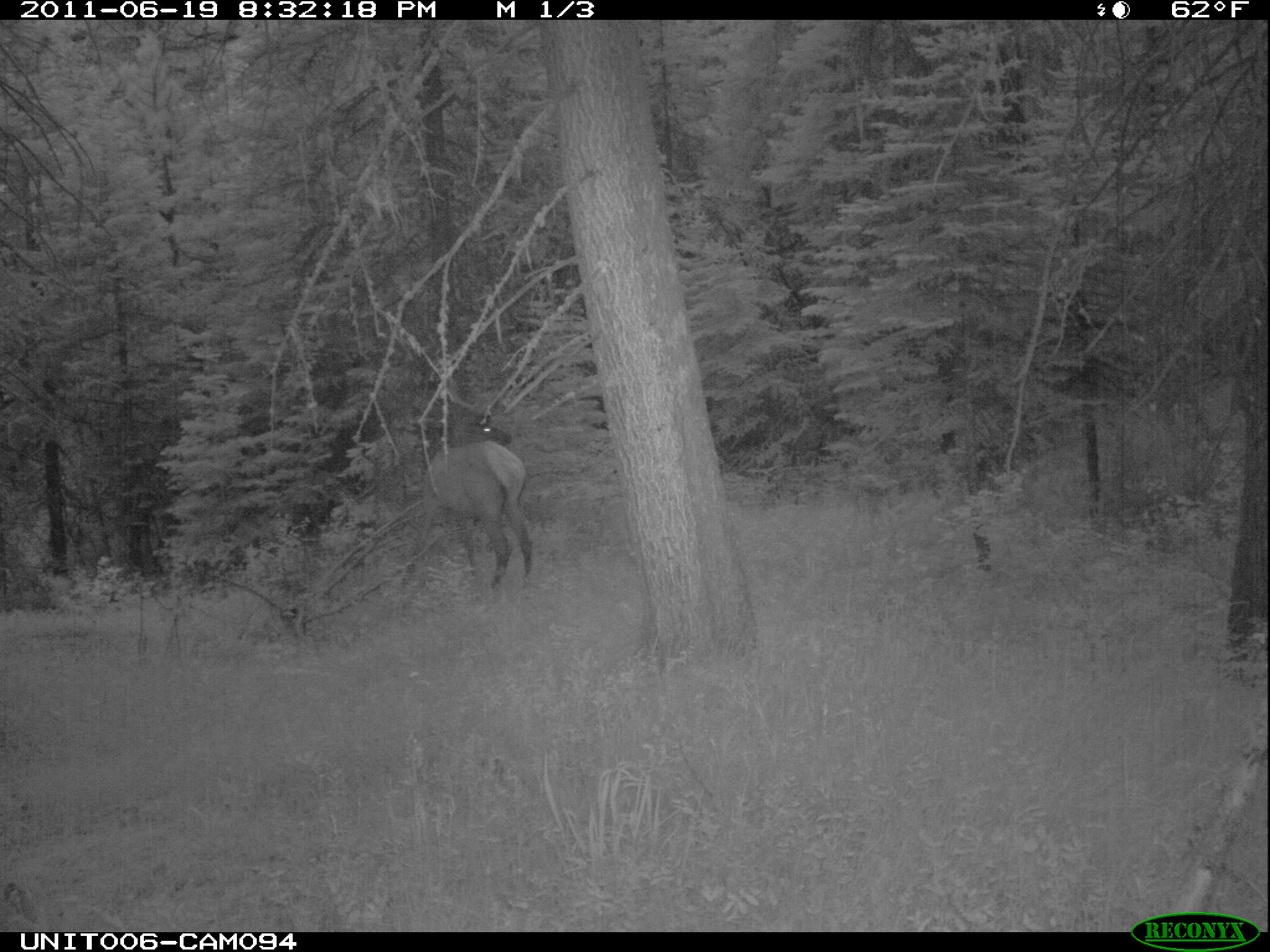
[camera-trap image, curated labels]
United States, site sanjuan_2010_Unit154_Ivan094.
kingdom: Animalia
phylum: Chordata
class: Mammalia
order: Artiodactyla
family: Cervidae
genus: Cervus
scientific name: Cervus elaphus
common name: red deer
Cervus elaphus (red deer).